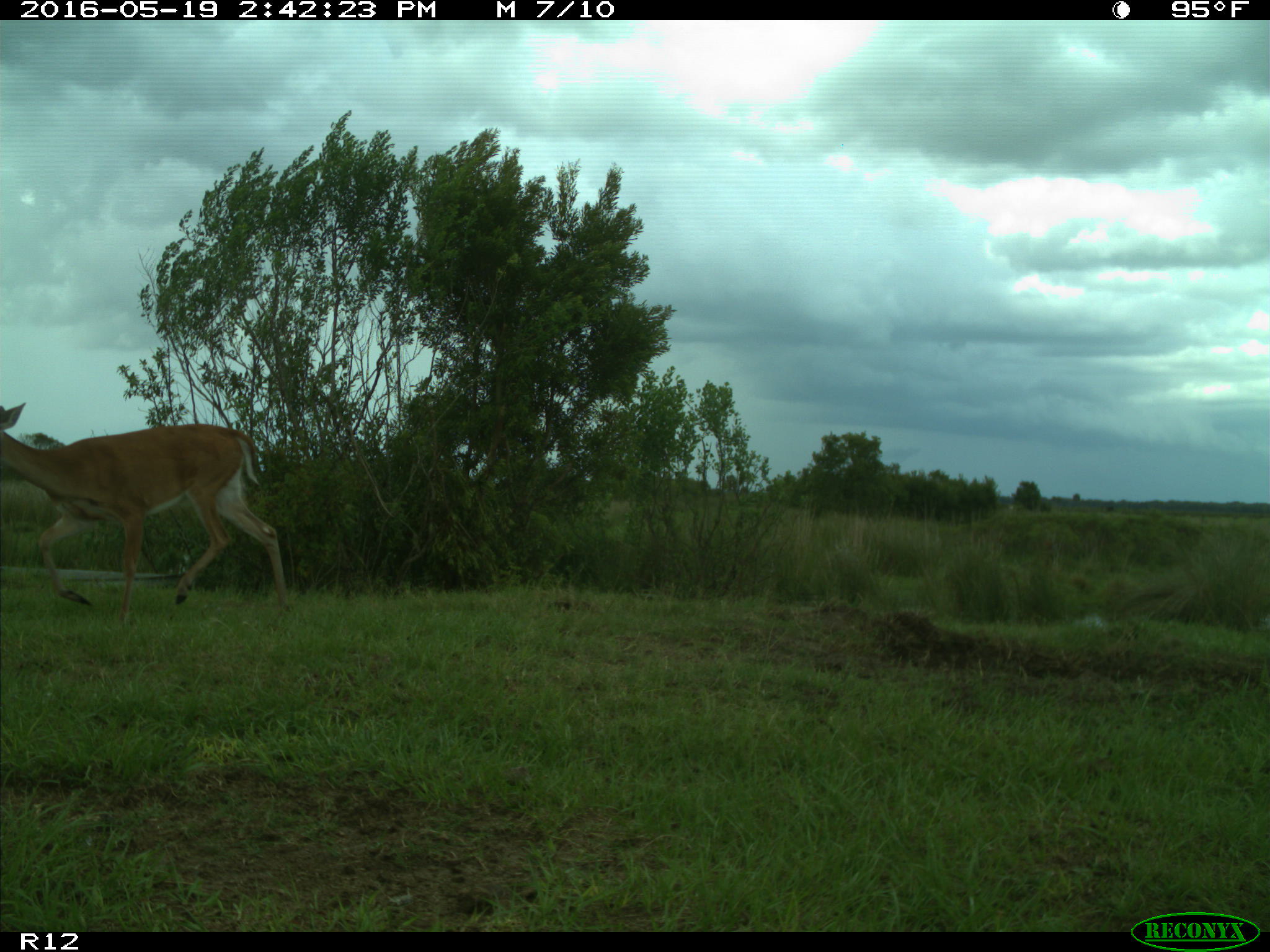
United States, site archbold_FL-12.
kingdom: Animalia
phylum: Chordata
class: Mammalia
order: Artiodactyla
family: Cervidae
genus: Odocoileus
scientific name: Odocoileus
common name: deer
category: unidentified deer